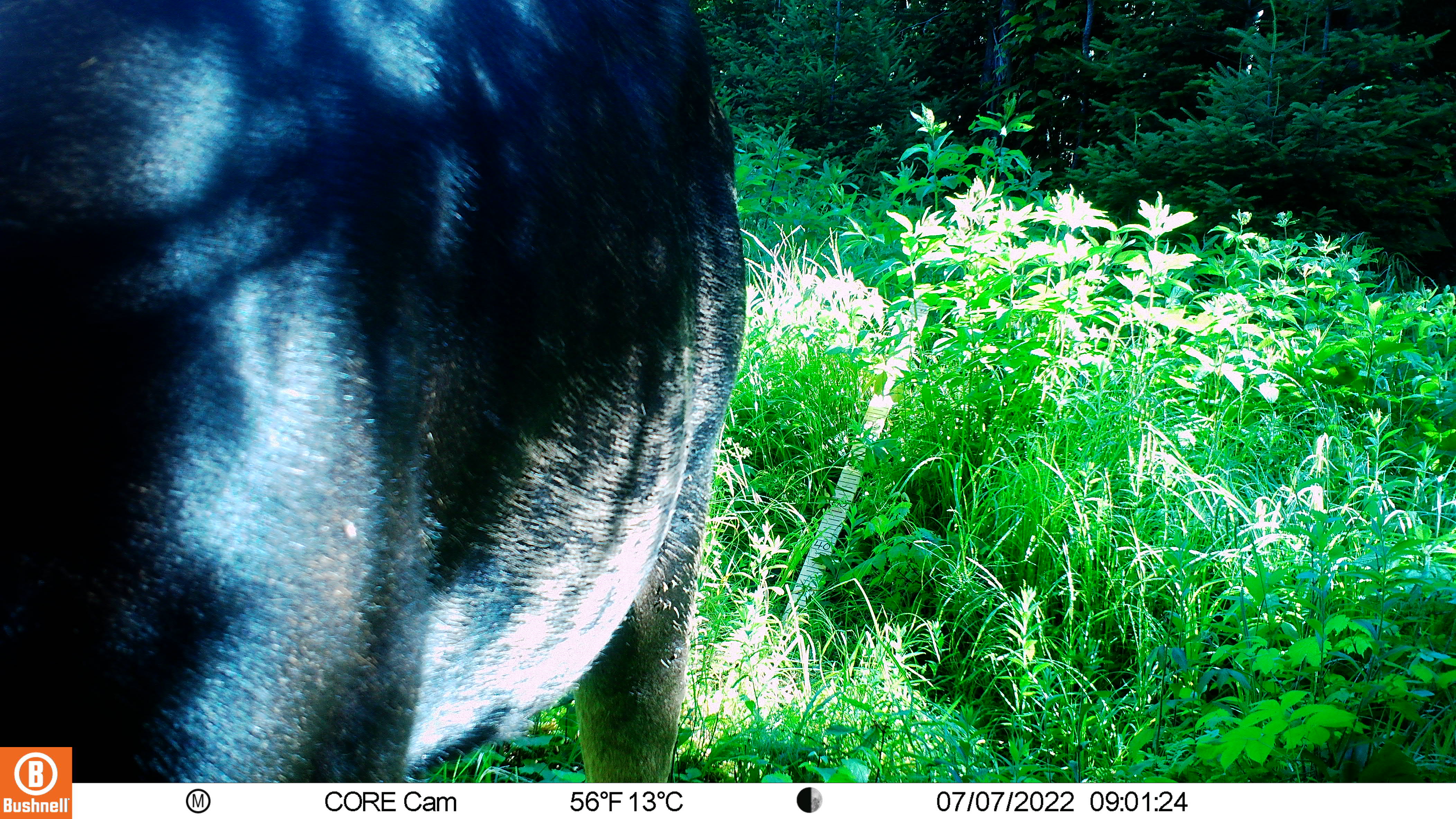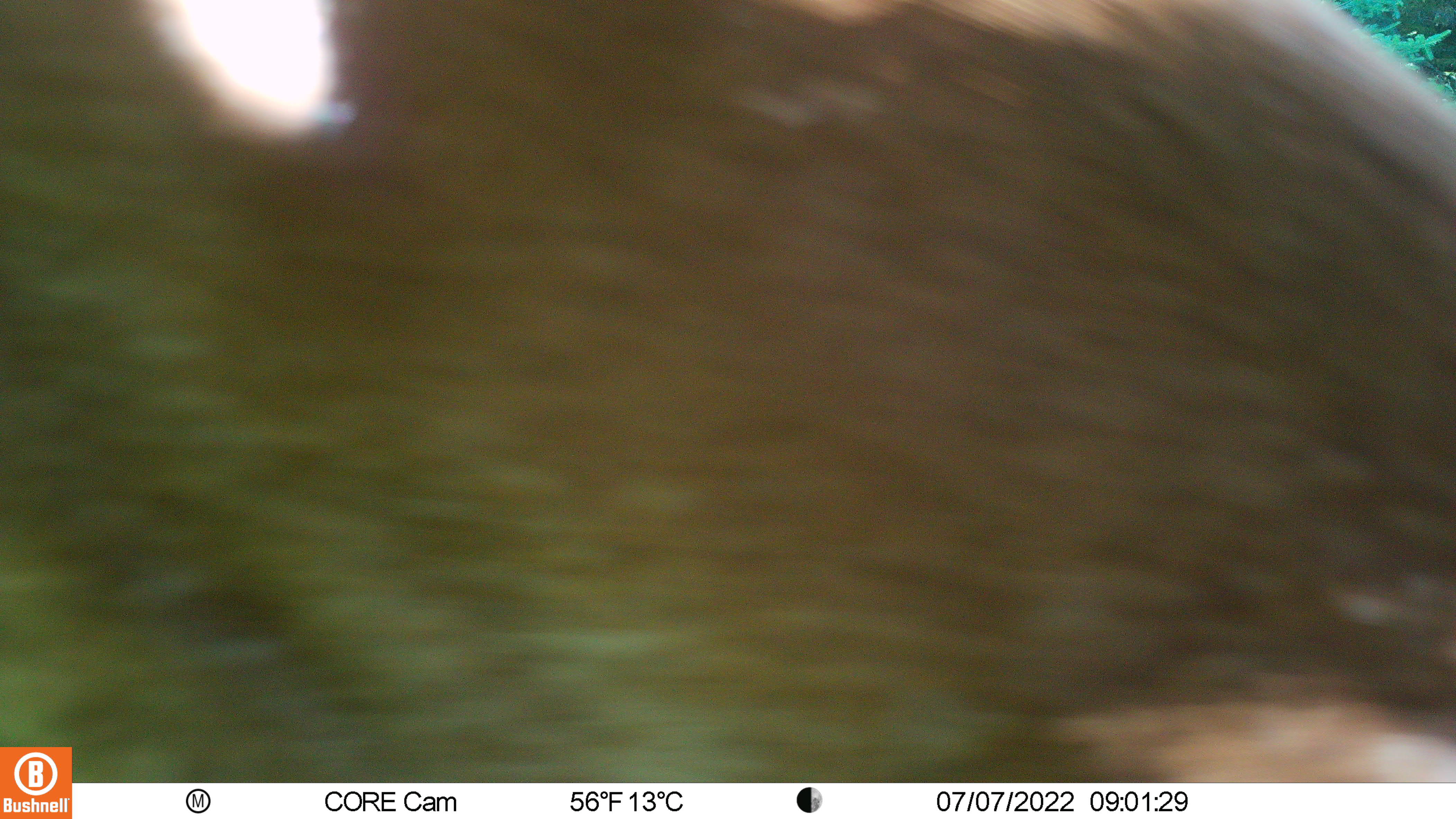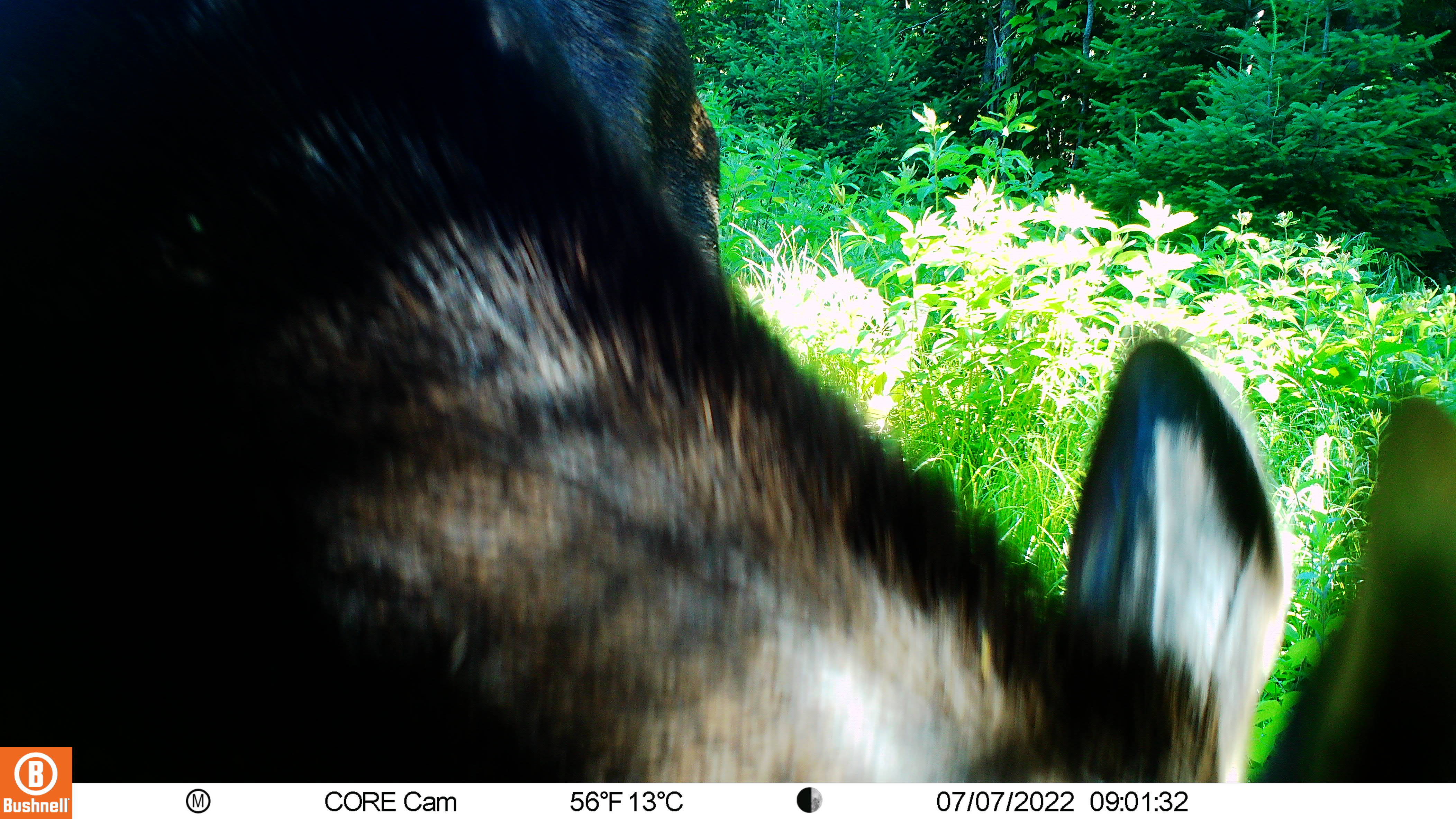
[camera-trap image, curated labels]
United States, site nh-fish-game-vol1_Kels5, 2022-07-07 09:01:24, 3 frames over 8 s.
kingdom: Animalia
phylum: Chordata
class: Mammalia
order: Artiodactyla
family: Cervidae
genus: Alces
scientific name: Alces alces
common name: moose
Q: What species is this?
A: Moose (Alces alces).